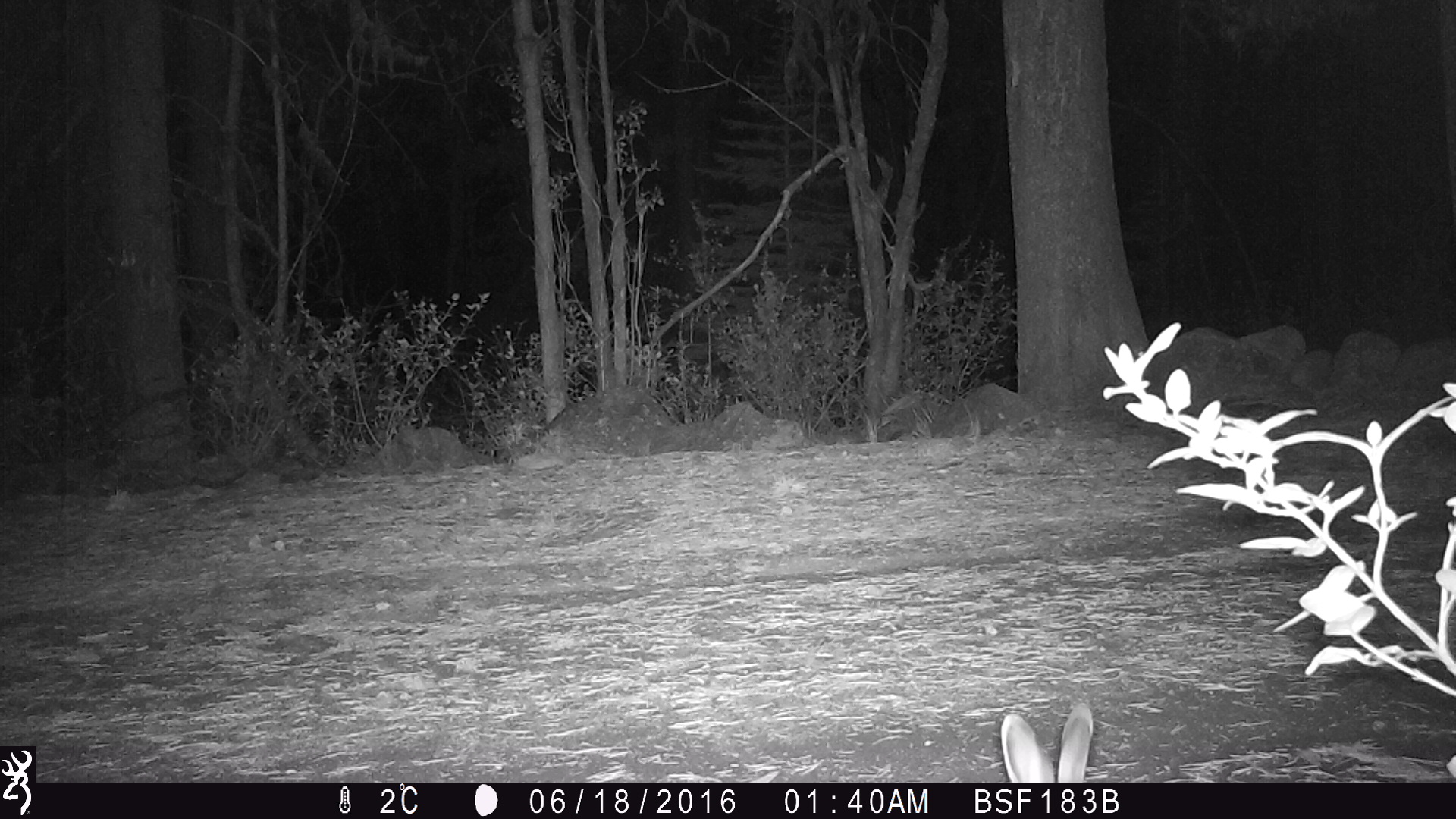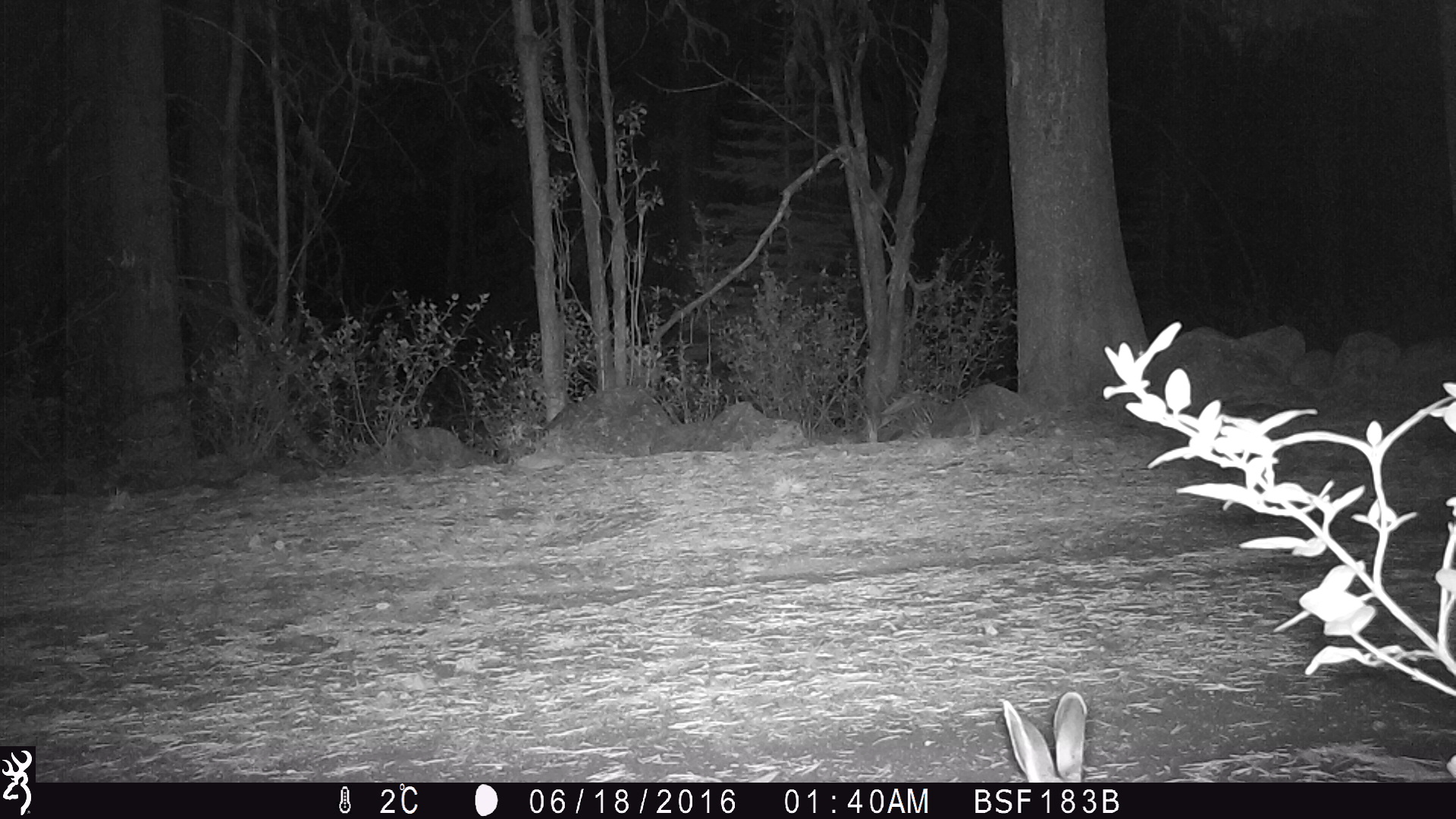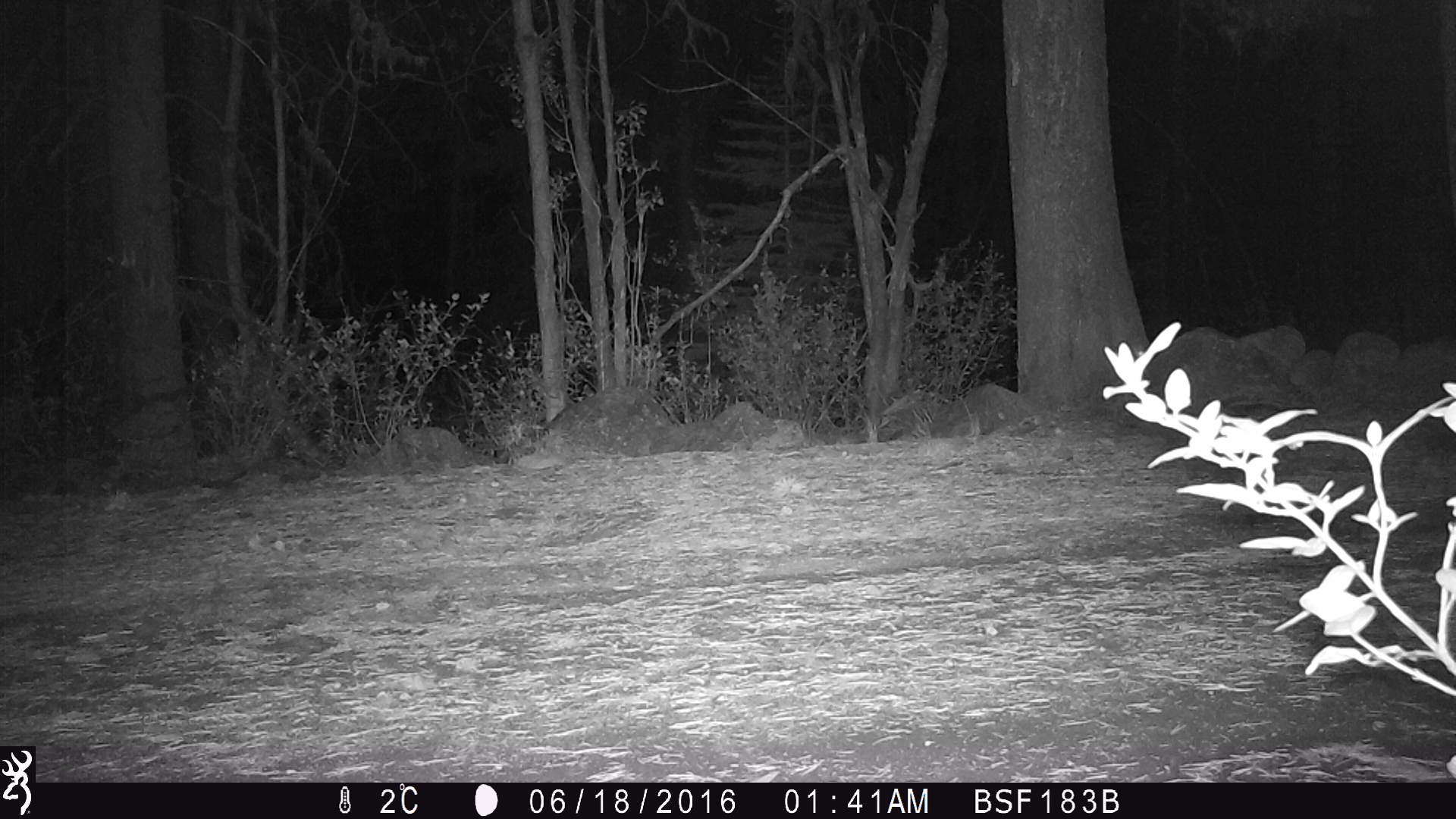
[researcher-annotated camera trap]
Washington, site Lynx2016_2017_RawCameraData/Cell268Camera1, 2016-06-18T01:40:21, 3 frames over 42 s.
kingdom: Animalia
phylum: Chordata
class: Mammalia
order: Lagomorpha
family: Leporidae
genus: Lepus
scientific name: Lepus americanus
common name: snowshoe hare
Lepus americanus (snowshoe hare). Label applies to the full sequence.